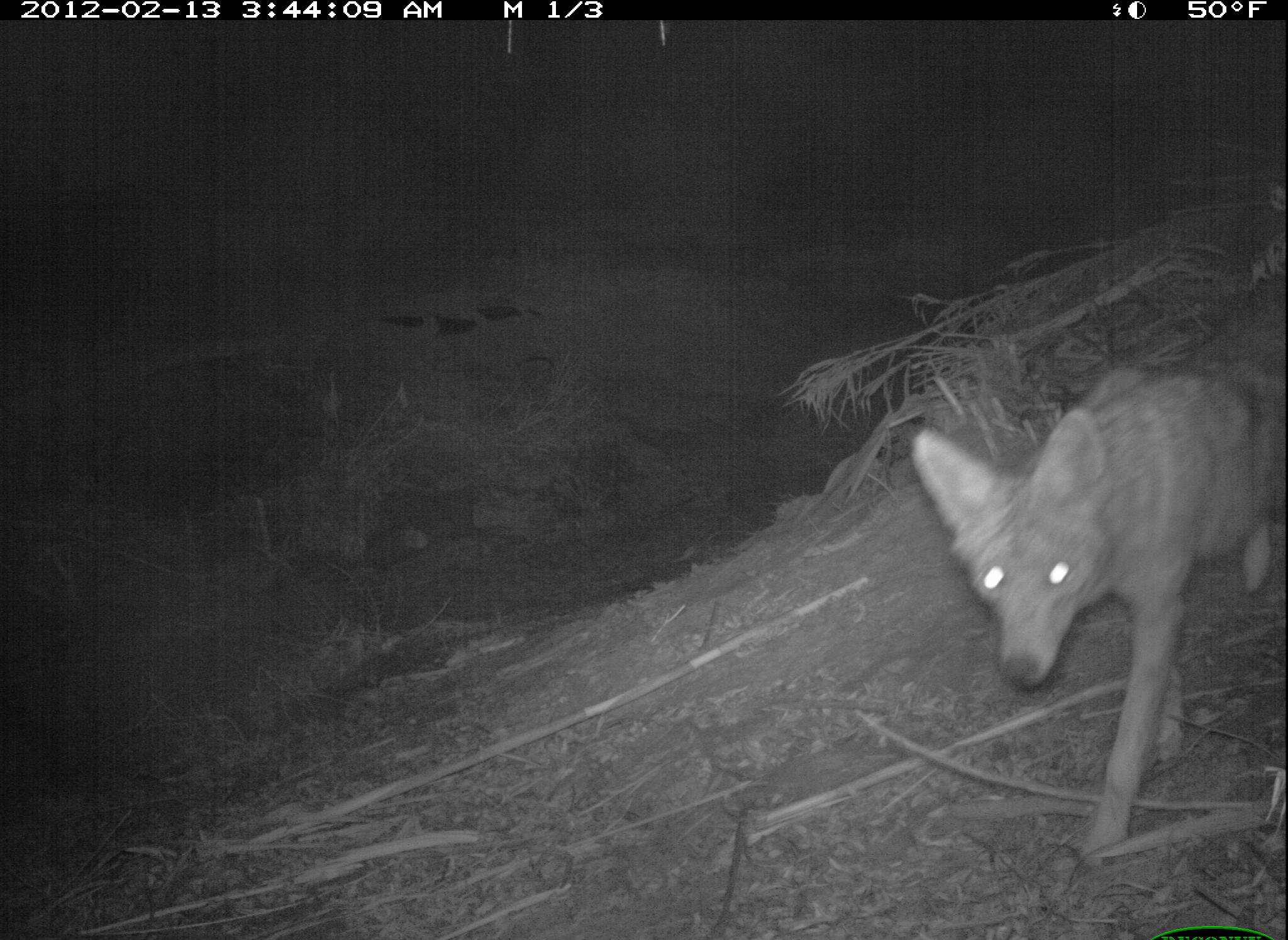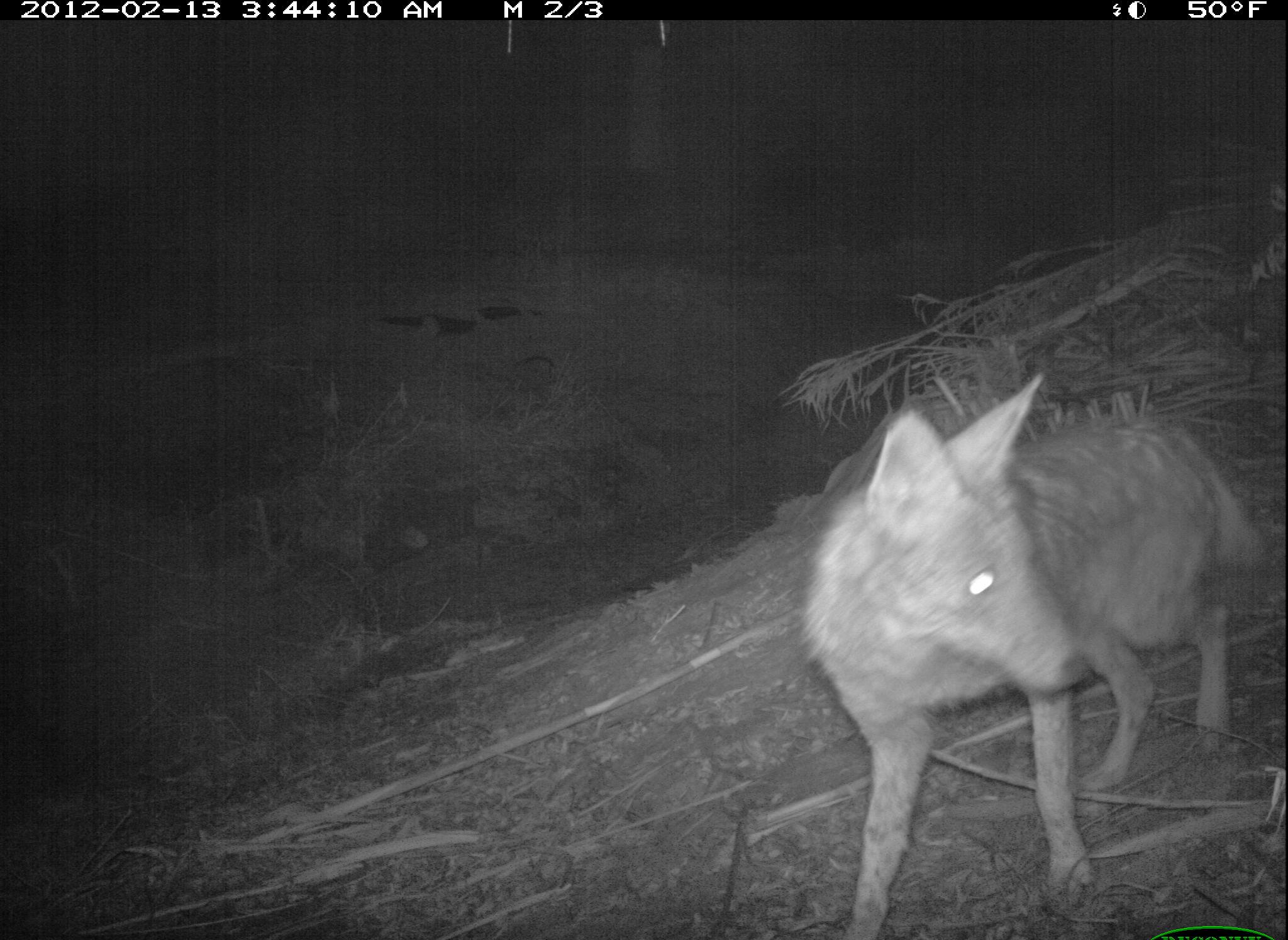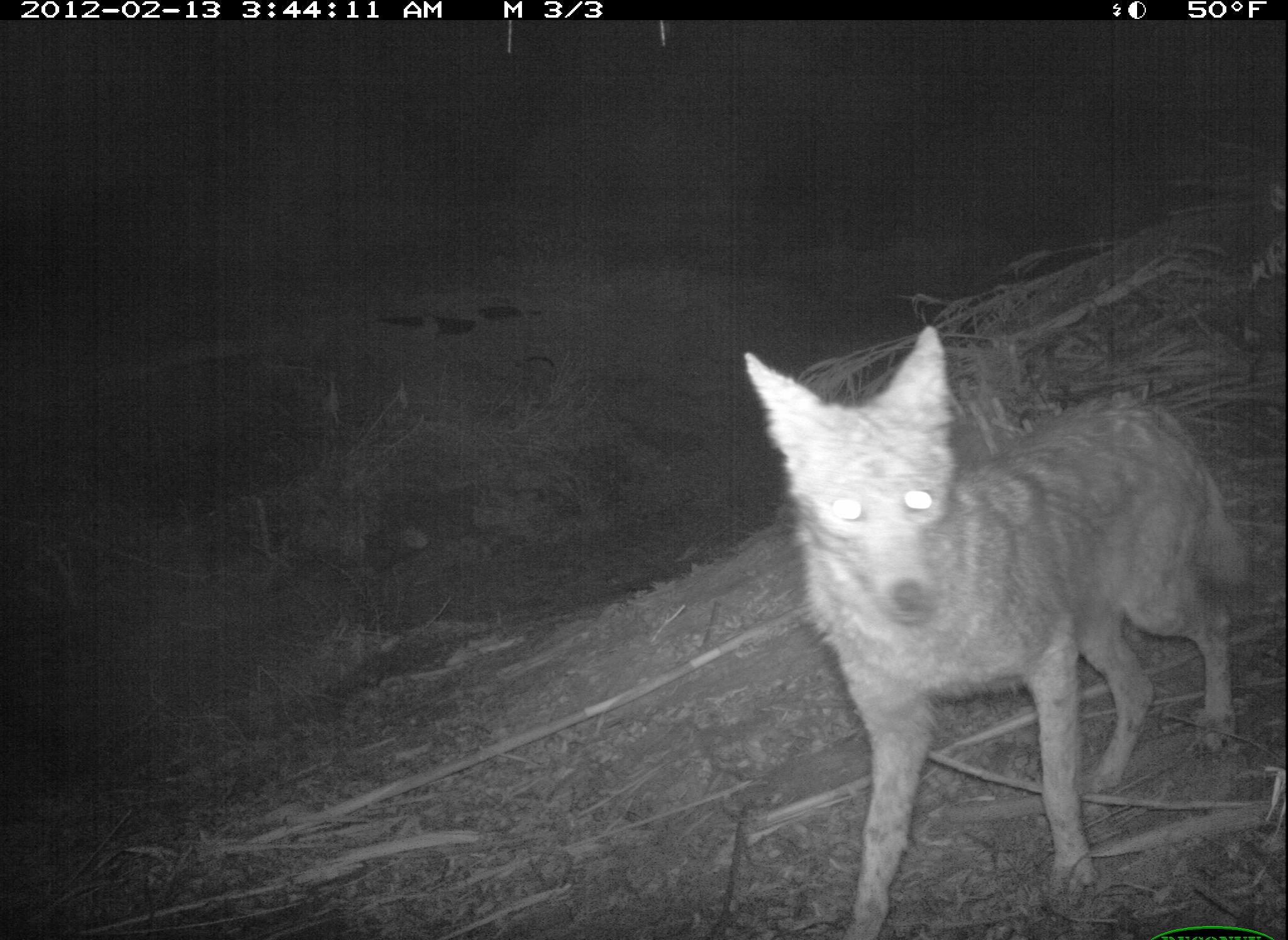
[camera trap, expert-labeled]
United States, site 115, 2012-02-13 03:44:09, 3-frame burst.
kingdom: Animalia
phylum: Chordata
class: Mammalia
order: Carnivora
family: Canidae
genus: Canis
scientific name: Canis latrans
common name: coyote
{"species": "coyote (Canis latrans)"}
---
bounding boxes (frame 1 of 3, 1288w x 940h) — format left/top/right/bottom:
coyote: 882/372/1286/876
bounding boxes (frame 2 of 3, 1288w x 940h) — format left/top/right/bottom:
coyote: 799/367/1246/905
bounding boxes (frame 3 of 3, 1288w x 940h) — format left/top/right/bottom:
coyote: 729/316/1256/933